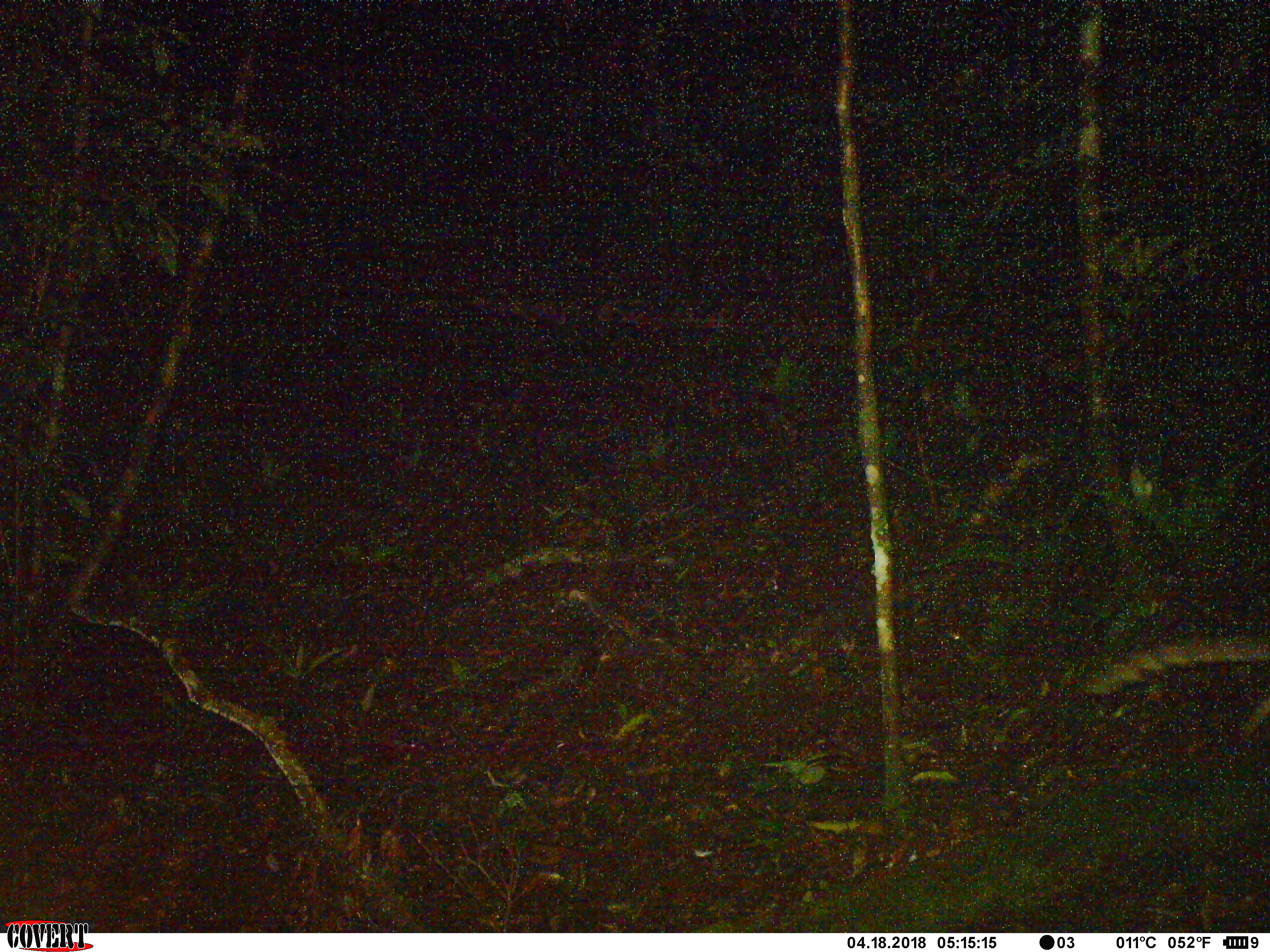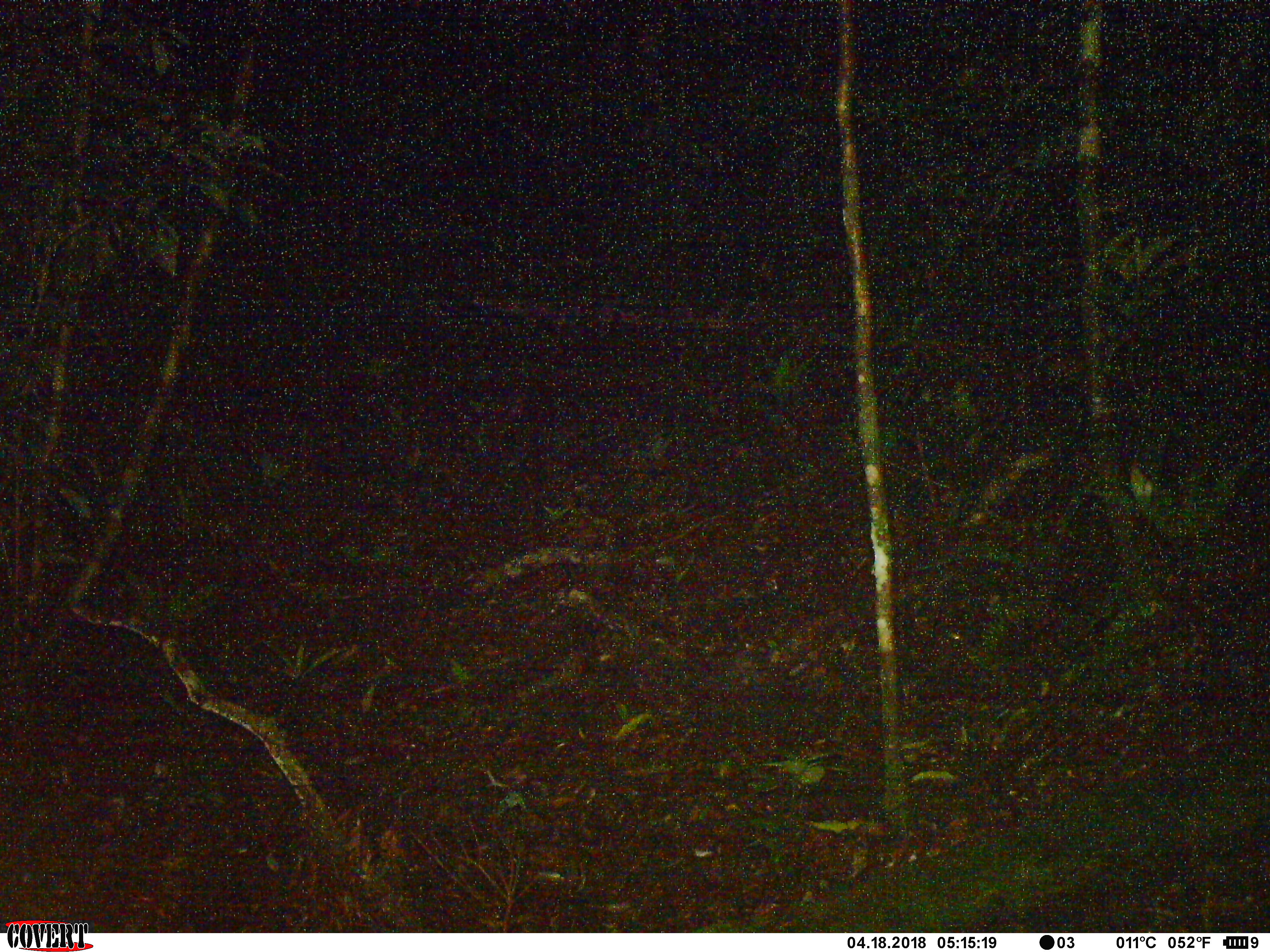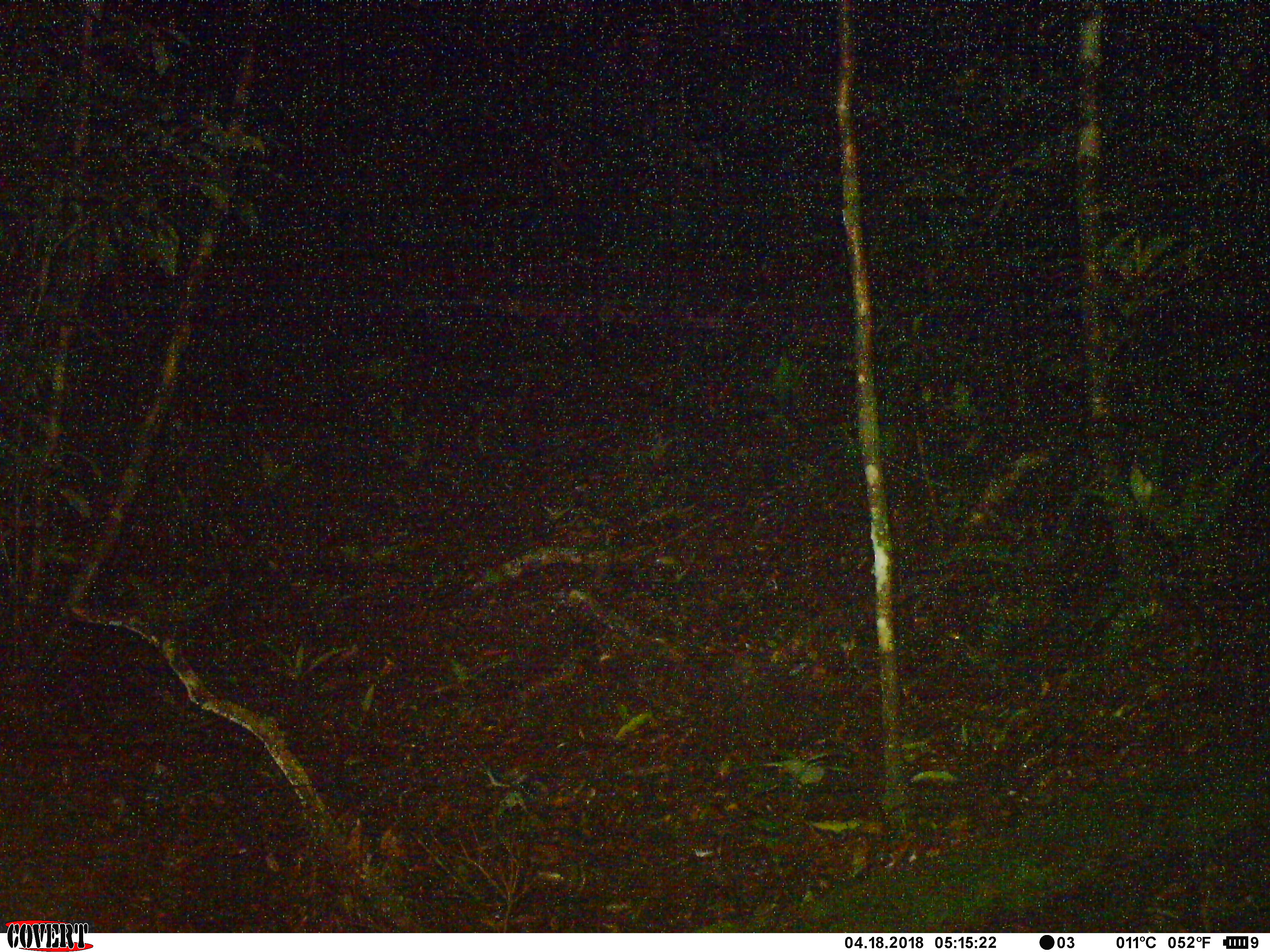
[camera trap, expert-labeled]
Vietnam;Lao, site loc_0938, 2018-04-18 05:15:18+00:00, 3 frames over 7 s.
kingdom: Animalia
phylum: Chordata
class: Mammalia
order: Carnivora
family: Prionodontidae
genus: Prionodon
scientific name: Prionodon pardicolor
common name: spotted linsang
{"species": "spotted linsang (Prionodon pardicolor)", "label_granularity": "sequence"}